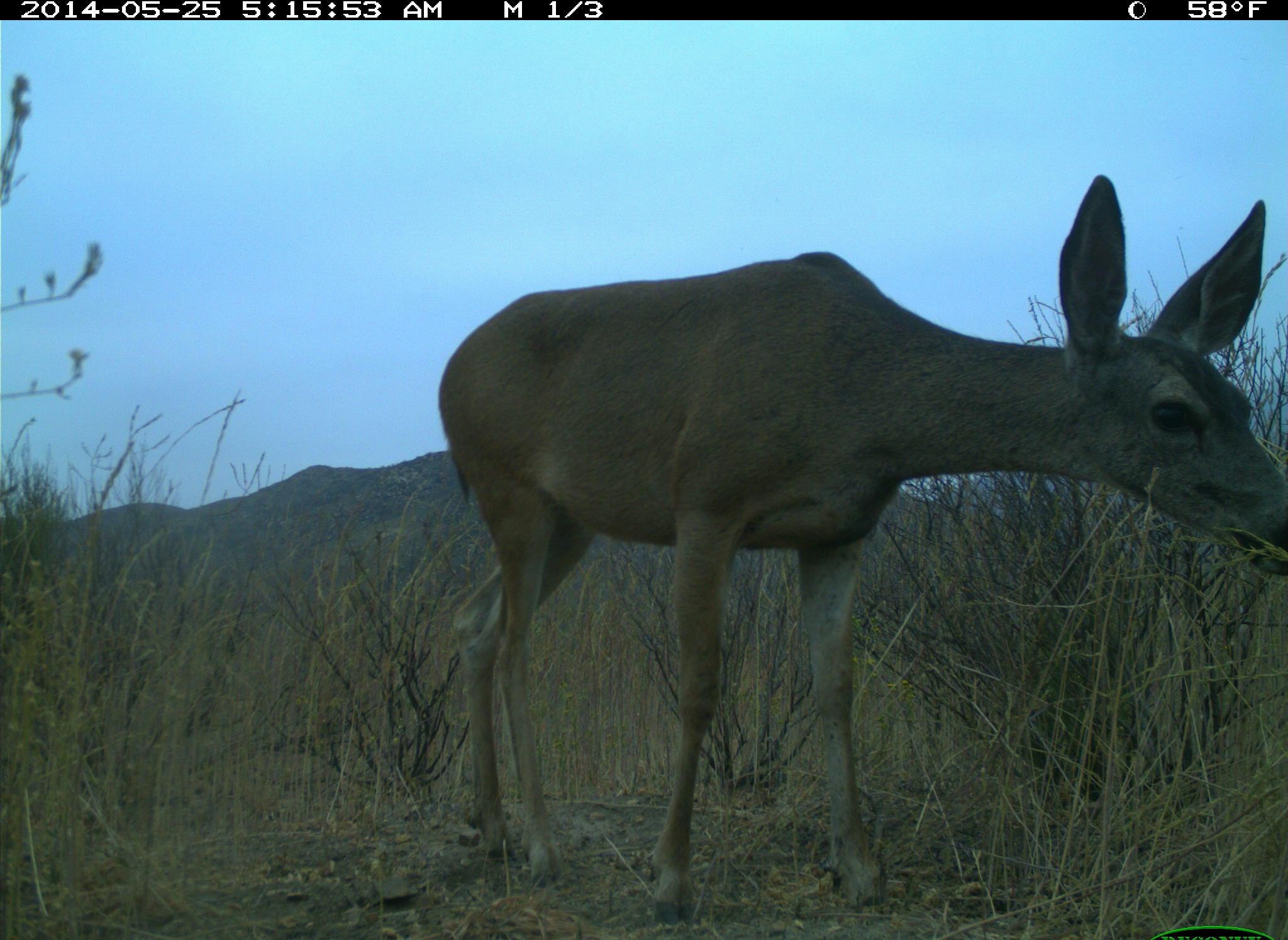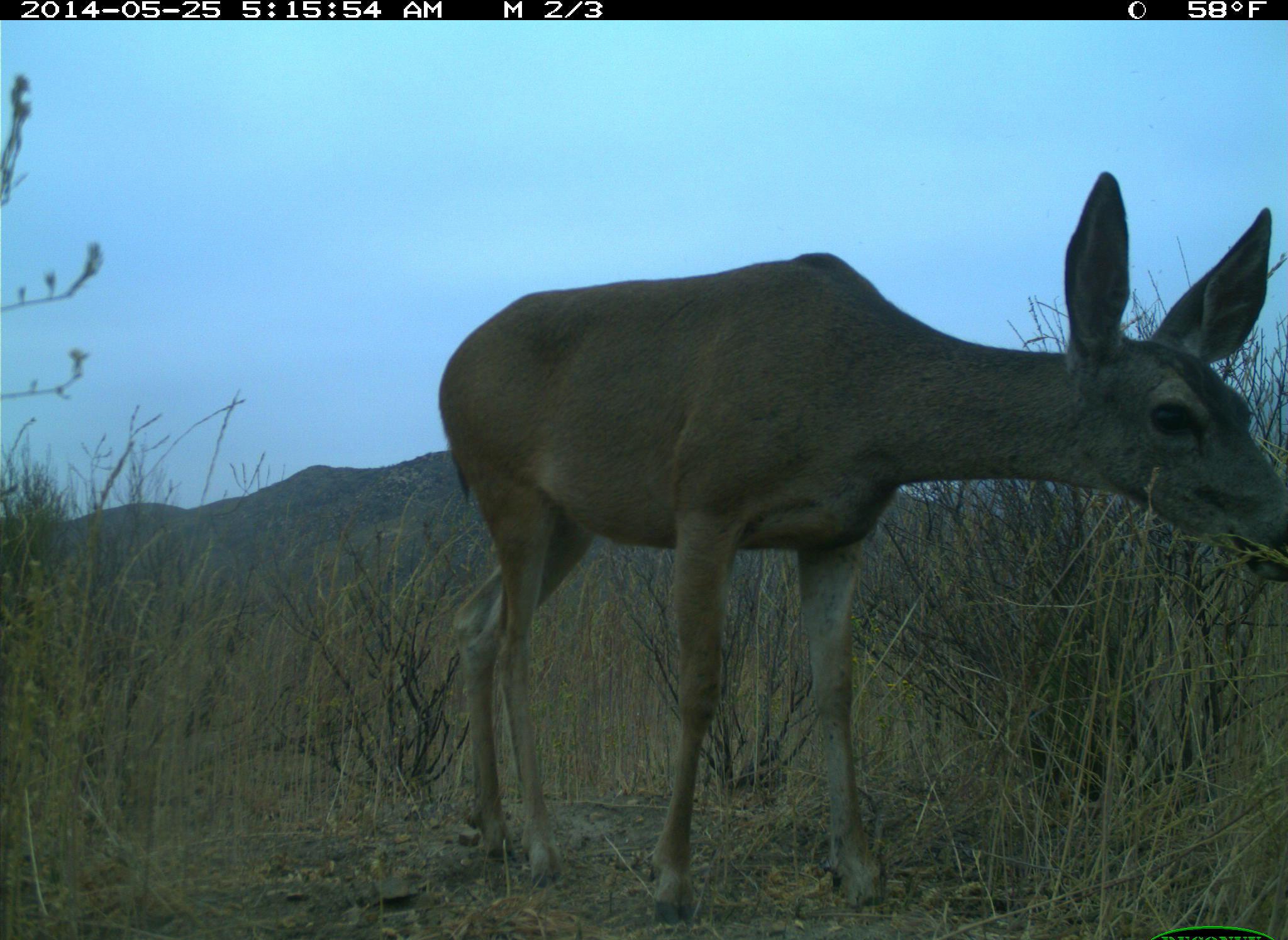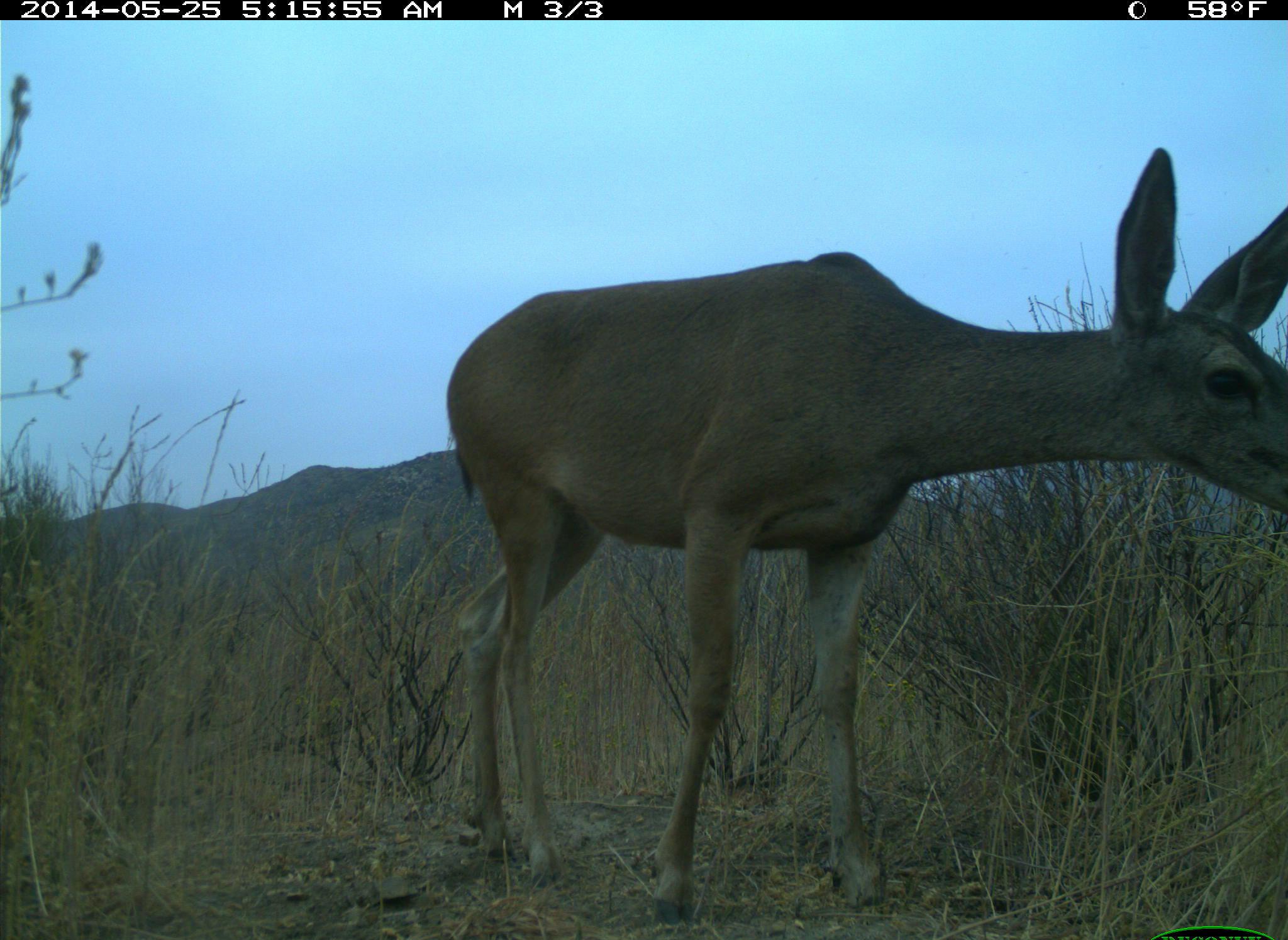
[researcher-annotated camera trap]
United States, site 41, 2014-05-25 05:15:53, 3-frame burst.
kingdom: Animalia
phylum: Chordata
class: Mammalia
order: Artiodactyla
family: Cervidae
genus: Odocoileus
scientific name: Odocoileus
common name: deer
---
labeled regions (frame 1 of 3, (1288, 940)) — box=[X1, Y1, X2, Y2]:
deer: box=[436, 172, 1286, 926]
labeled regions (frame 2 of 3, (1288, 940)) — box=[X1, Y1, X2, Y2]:
deer: box=[434, 170, 1286, 938]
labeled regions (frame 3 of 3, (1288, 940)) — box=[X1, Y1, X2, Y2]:
deer: box=[442, 142, 1288, 929]